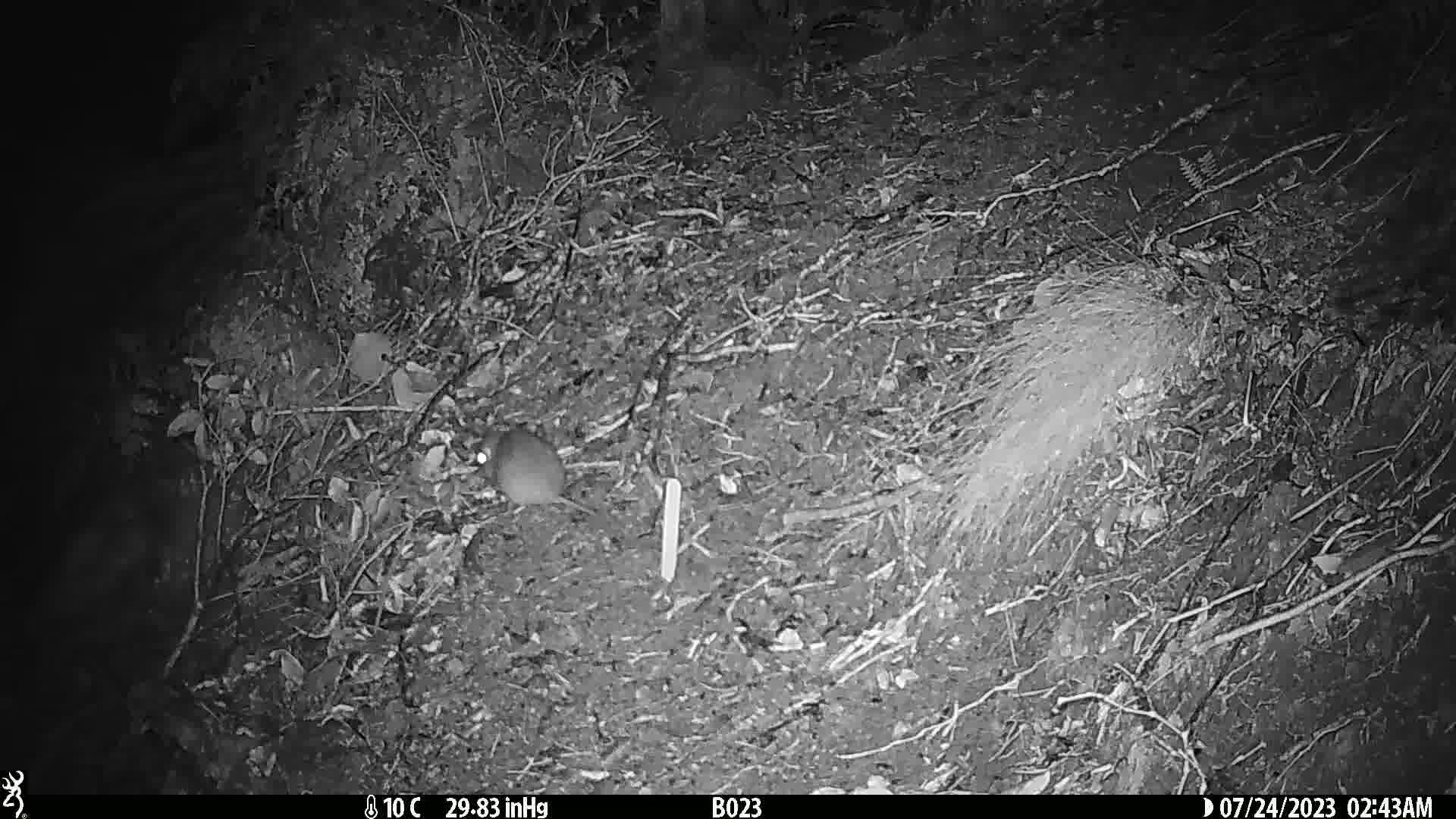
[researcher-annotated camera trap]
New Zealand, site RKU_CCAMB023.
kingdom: Animalia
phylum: Chordata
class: Mammalia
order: Rodentia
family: Muridae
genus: Rattus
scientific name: Rattus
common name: rat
Rat (Rattus).